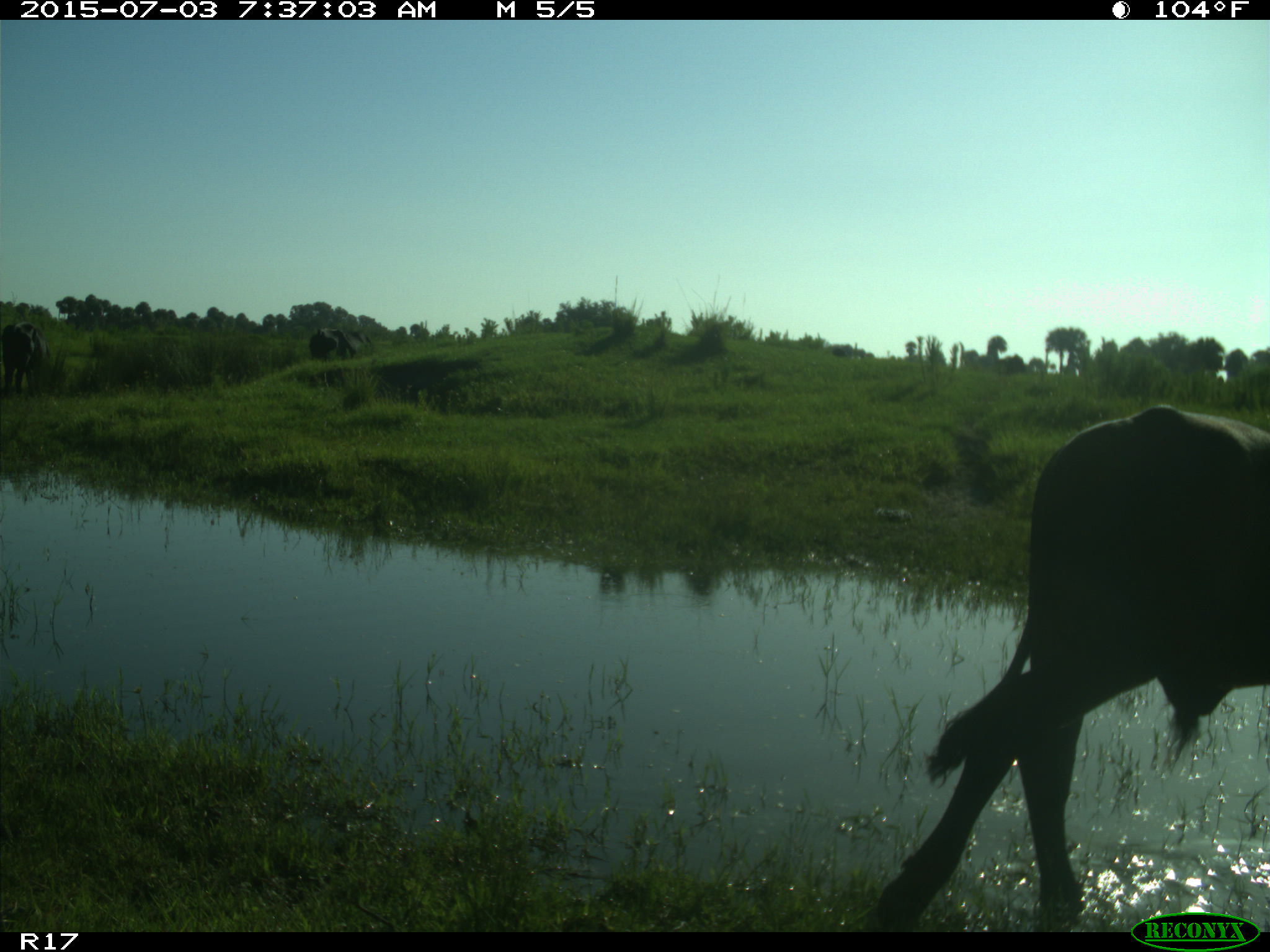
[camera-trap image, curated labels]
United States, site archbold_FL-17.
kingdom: Animalia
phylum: Chordata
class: Mammalia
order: Artiodactyla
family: Bovidae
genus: Bos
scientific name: Bos taurus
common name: domestic cow